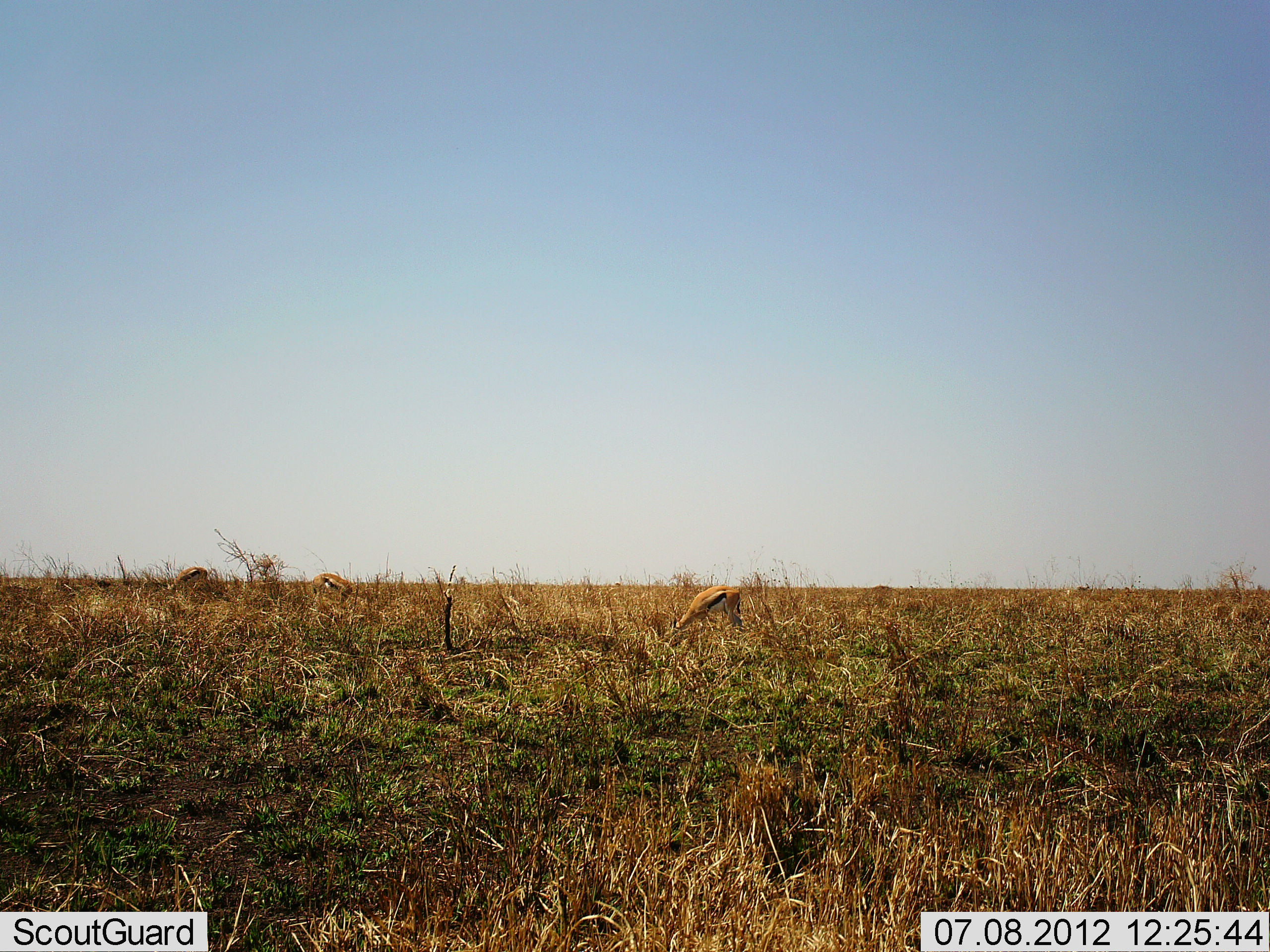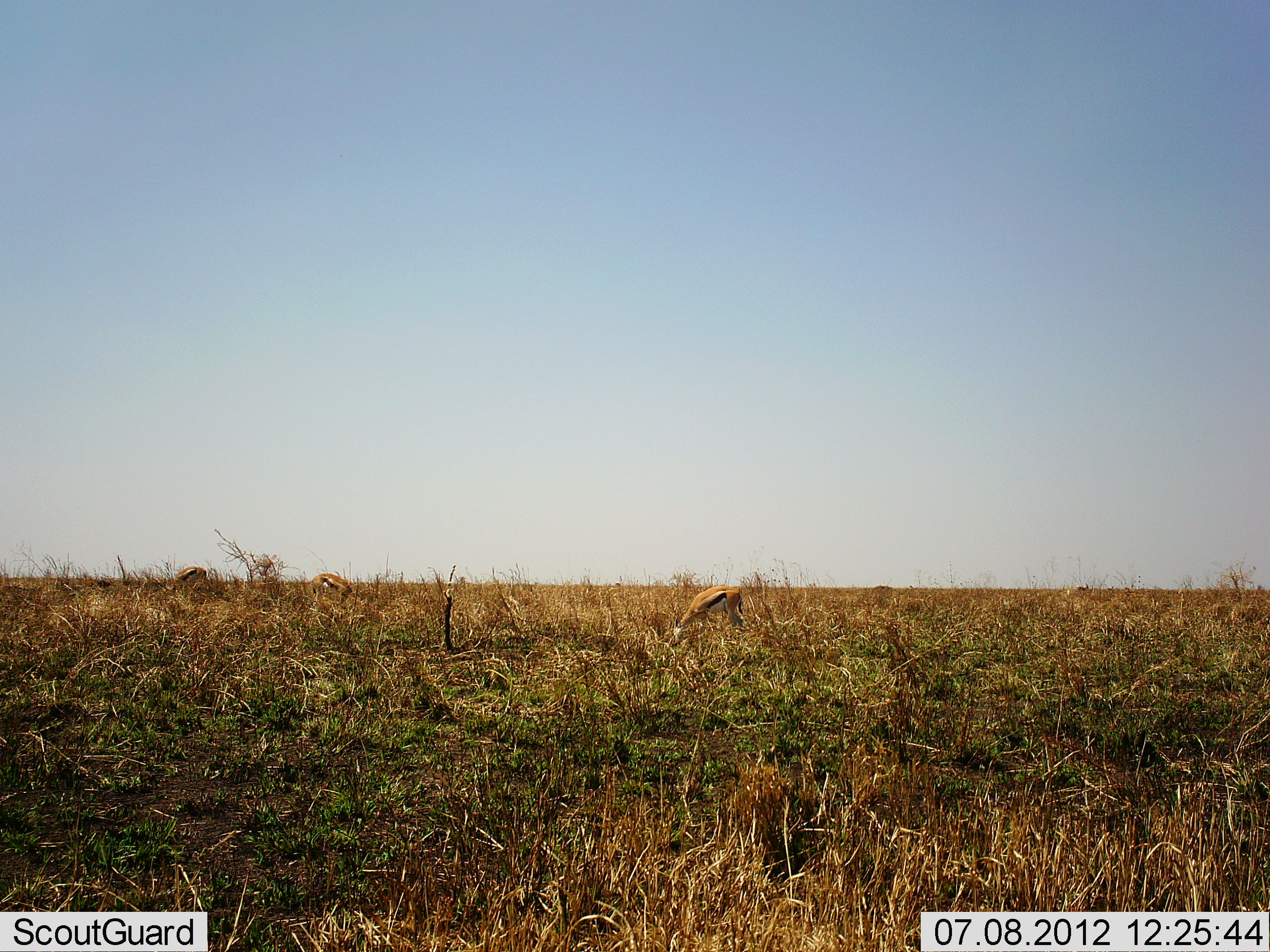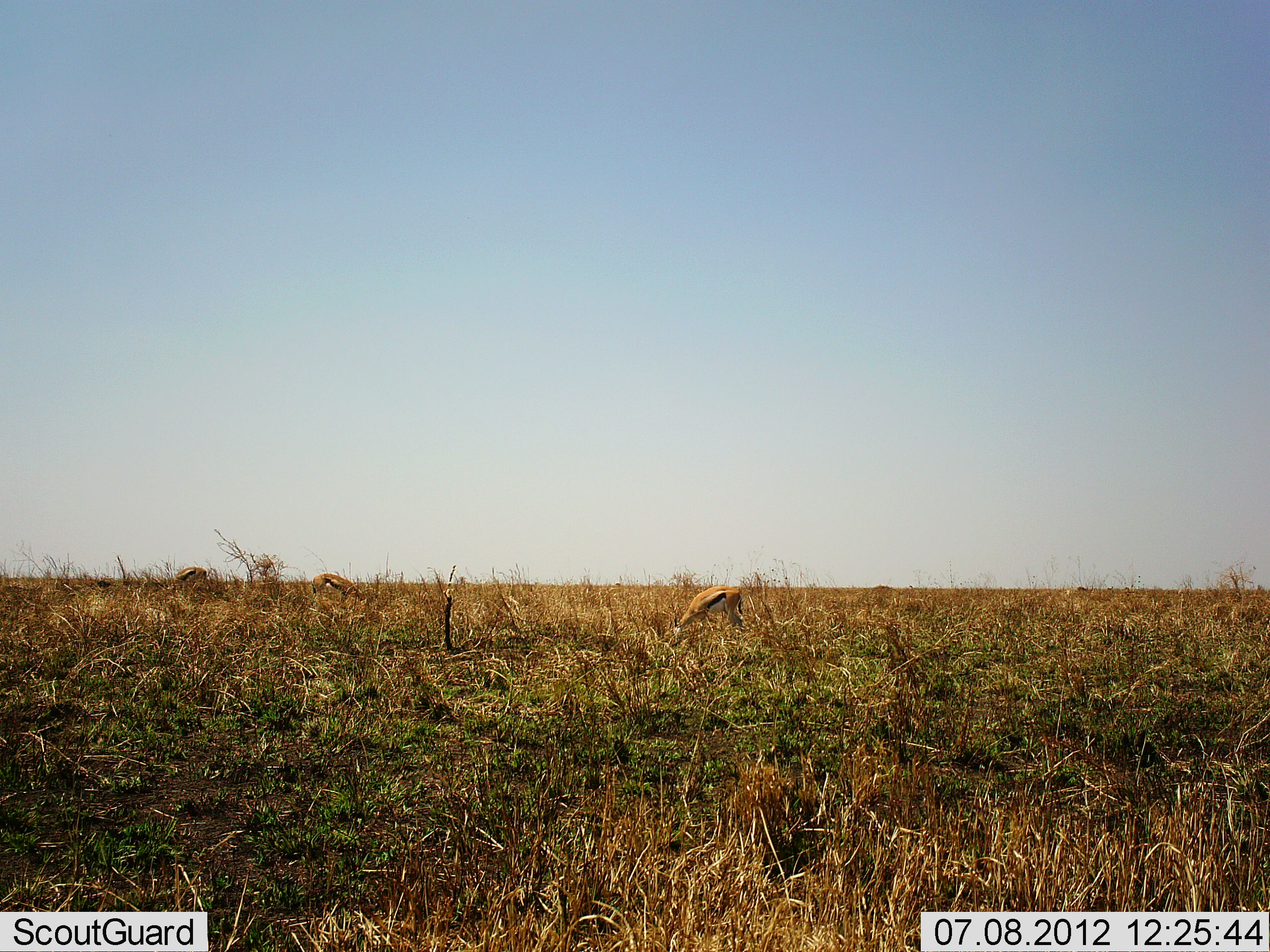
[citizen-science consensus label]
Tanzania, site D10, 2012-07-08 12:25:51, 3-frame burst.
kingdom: Animalia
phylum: Chordata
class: Mammalia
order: Artiodactyla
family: Bovidae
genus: Eudorcas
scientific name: Eudorcas thomsonii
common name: thomson's gazelle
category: gazellethomsons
Gazellethomsons (thomson's gazelle) (Eudorcas thomsonii), count 3. Behavior (volunteer vote fractions): standing 0%, resting 0%, moving 0%, interacting 0%. Young present (vote fraction): 0%. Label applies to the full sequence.